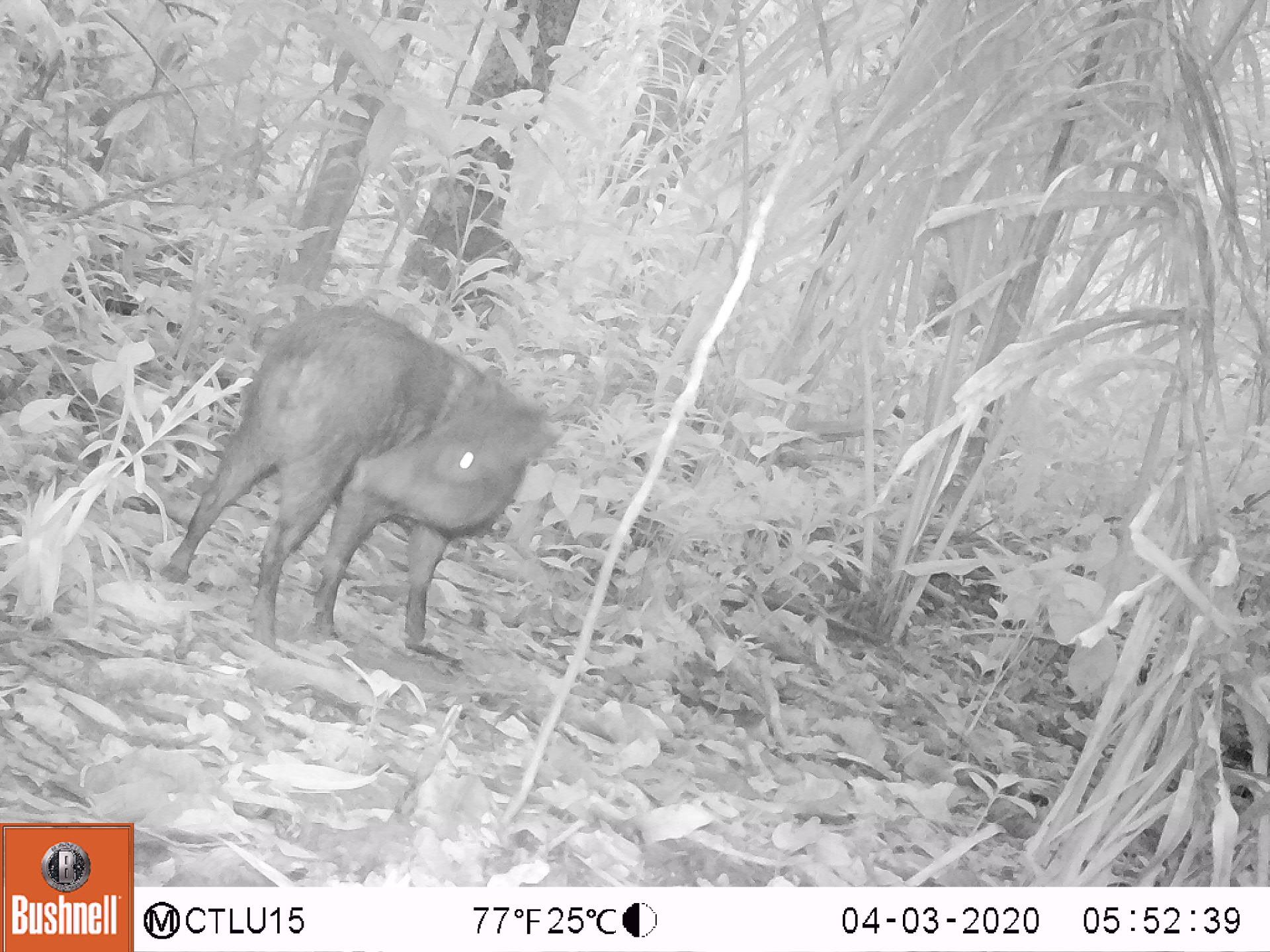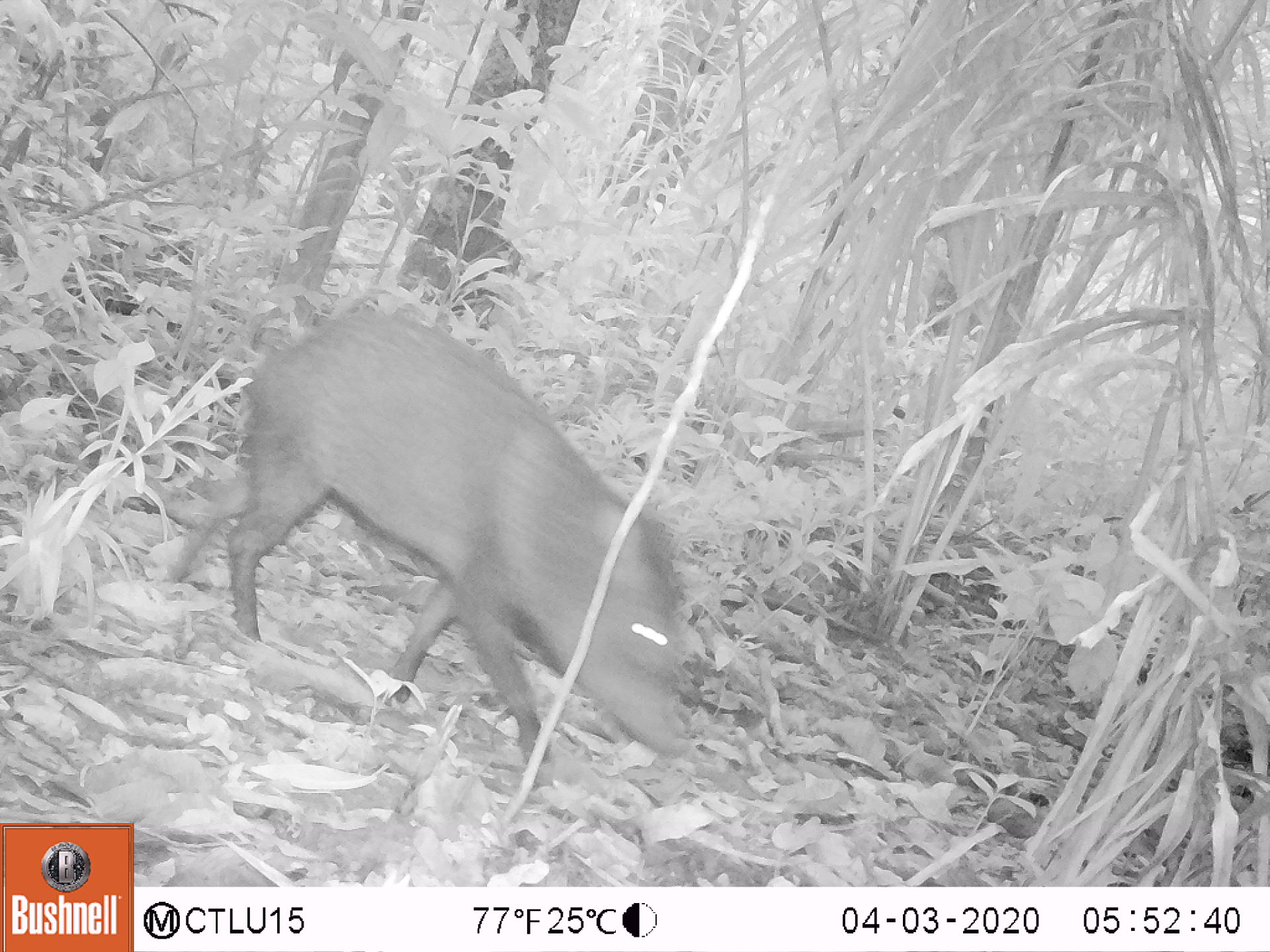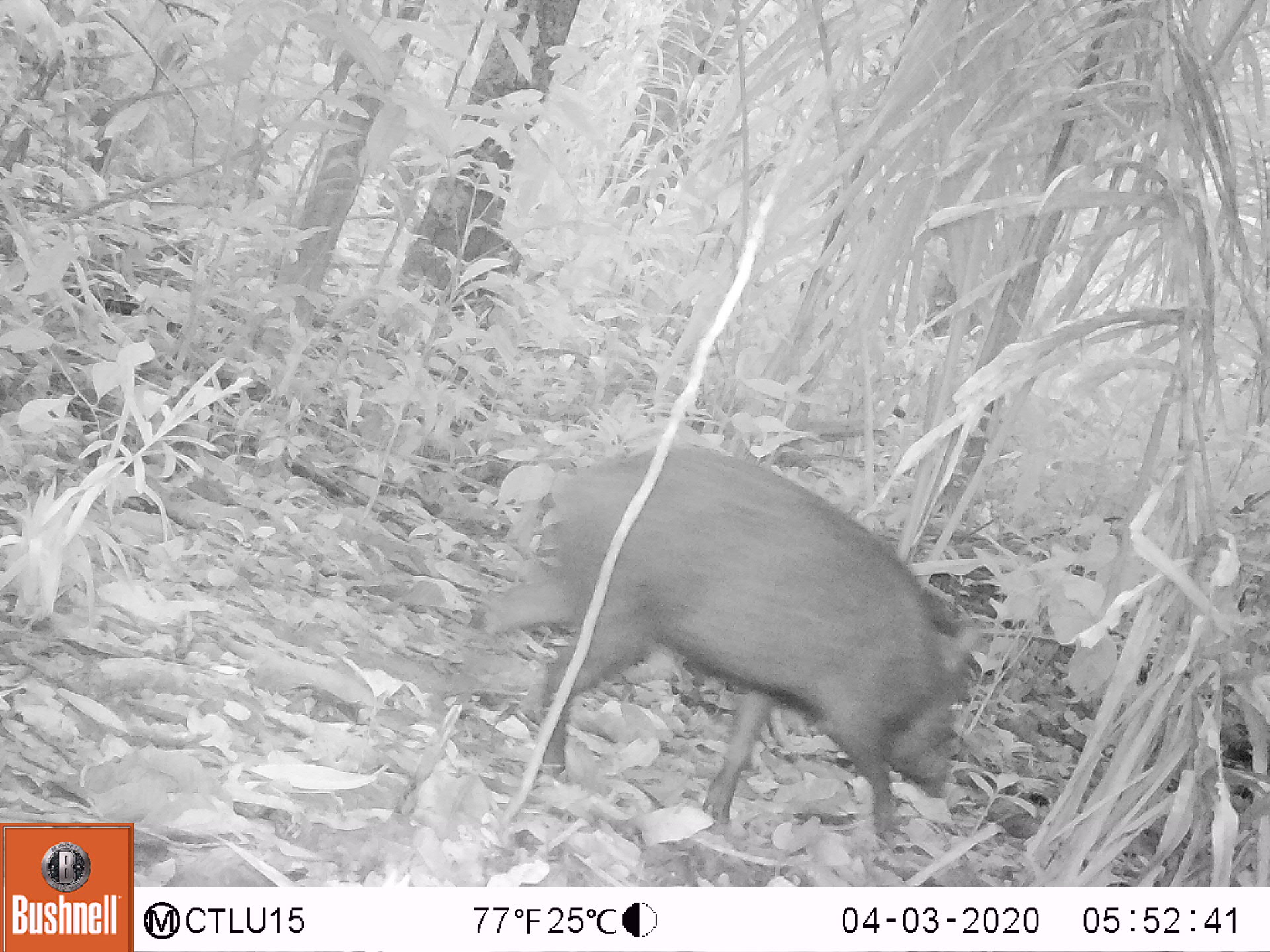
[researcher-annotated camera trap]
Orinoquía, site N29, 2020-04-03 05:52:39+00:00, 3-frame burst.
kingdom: Animalia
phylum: Chordata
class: Mammalia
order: Artiodactyla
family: Tayassuidae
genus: Pecari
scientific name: Pecari tajacu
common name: collared peccary